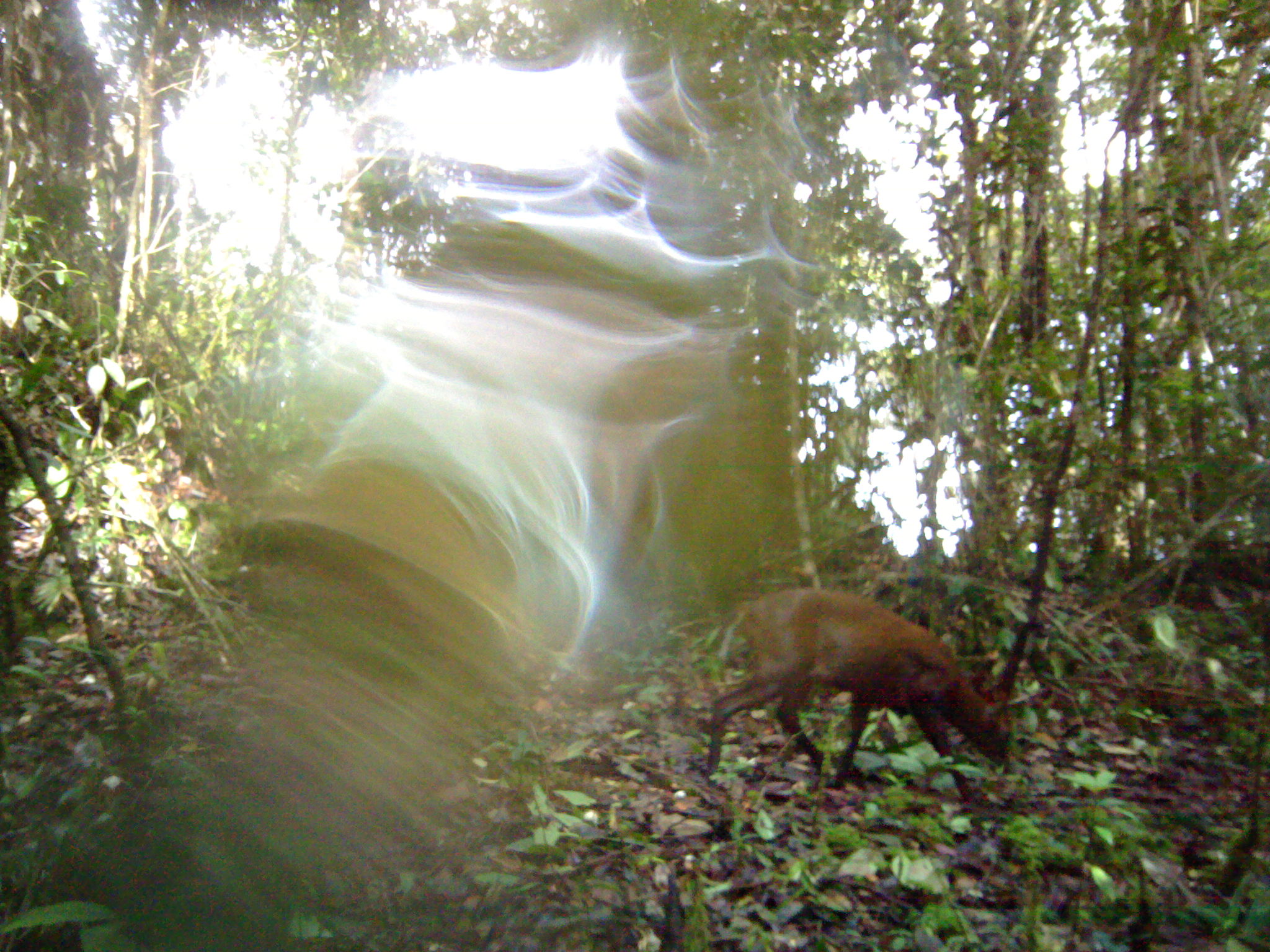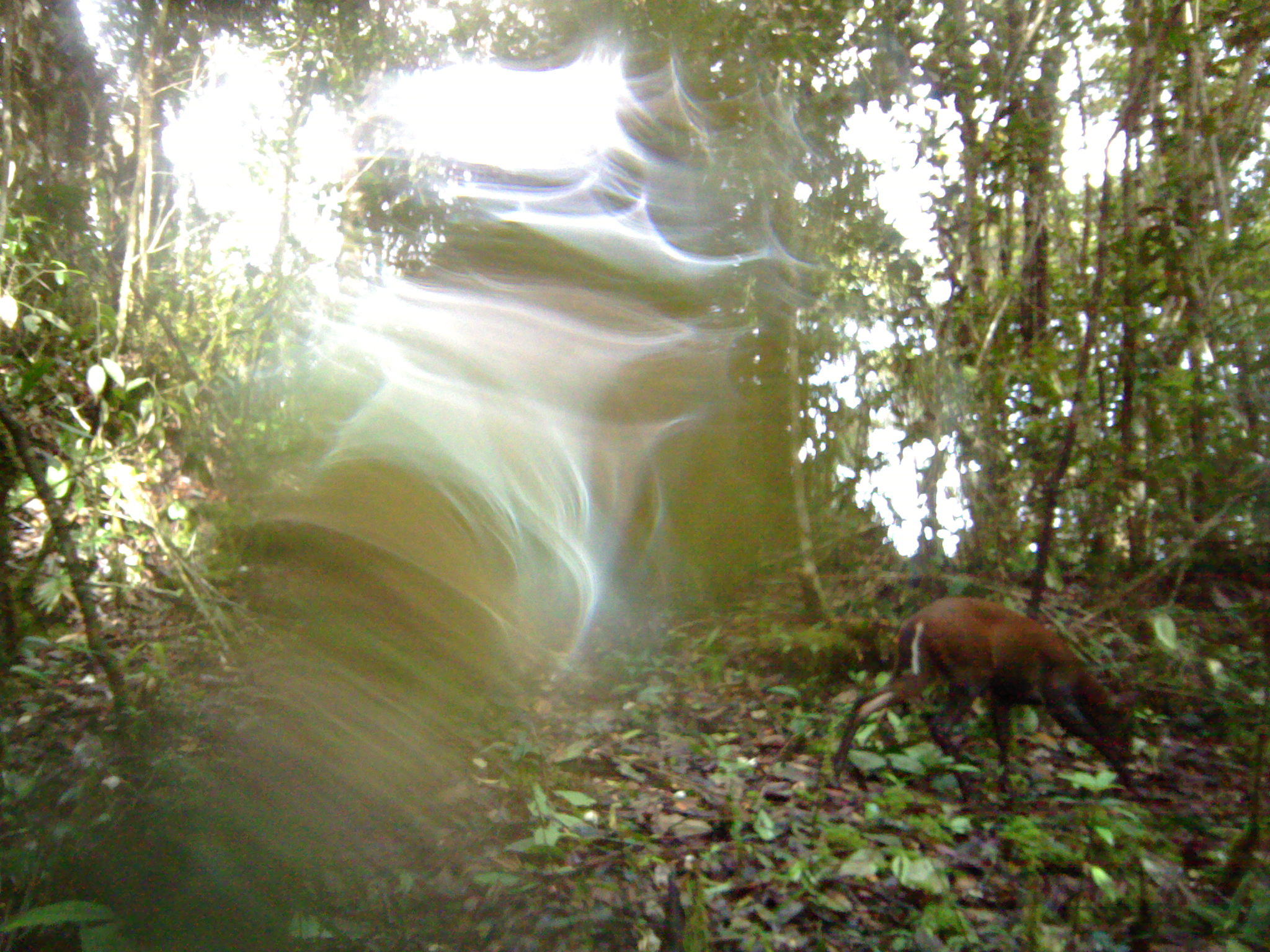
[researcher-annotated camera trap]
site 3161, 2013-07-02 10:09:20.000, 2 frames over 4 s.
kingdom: Animalia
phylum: Chordata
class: Mammalia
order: Artiodactyla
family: Cervidae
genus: Muntiacus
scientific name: Muntiacus muntjak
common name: southern red muntjac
Muntiacus muntjak (southern red muntjac), count 1.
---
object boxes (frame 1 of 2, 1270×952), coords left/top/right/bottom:
muntiacus muntjak: 704/589/1038/816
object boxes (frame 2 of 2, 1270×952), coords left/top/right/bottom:
muntiacus muntjak: 831/596/1138/790